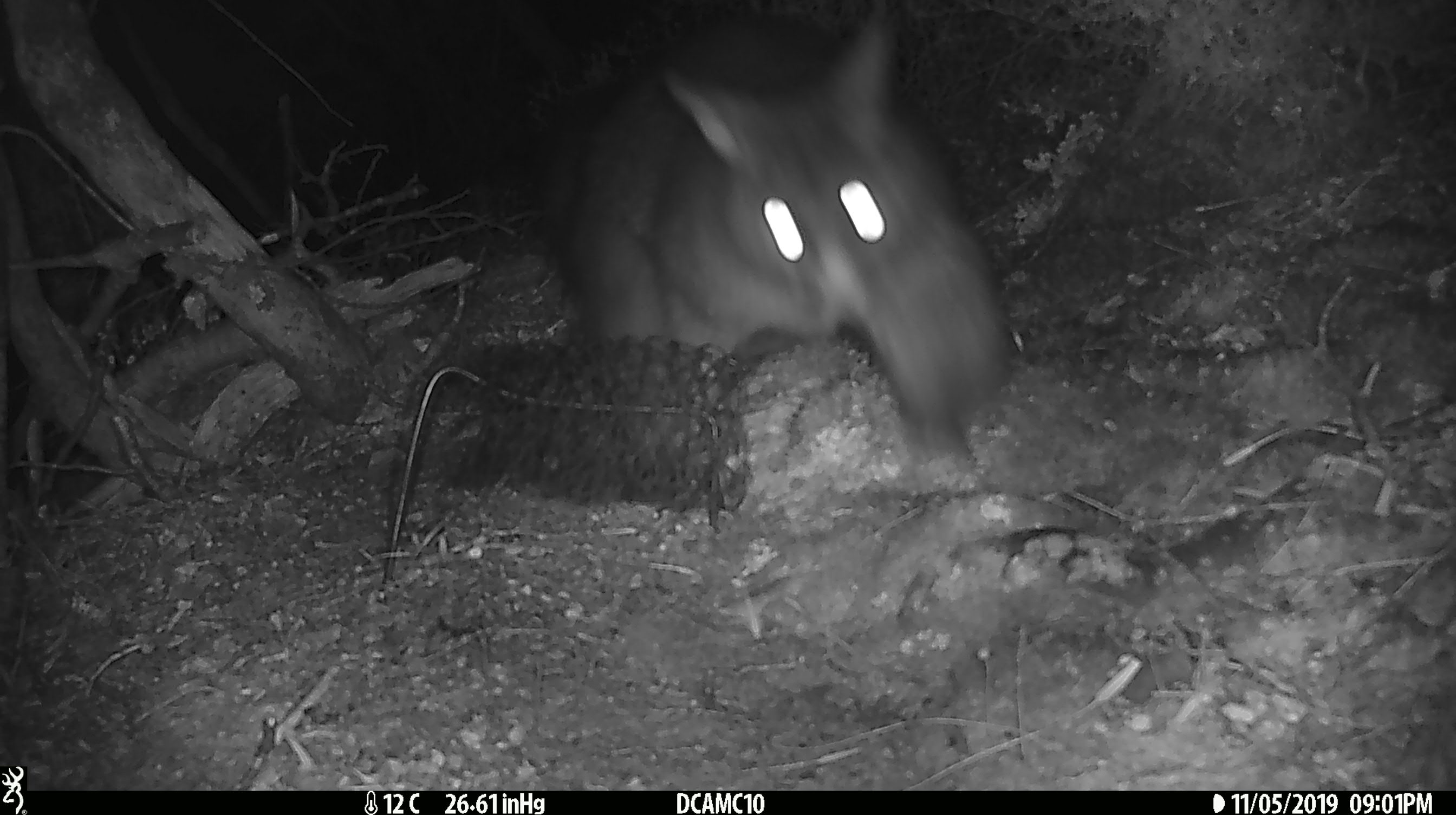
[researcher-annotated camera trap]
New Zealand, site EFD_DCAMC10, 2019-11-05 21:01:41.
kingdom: Animalia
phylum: Chordata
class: Mammalia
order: Diprotodontia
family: Phalangeridae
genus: Trichosurus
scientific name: Trichosurus vulpecula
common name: common brushtail possum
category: possum